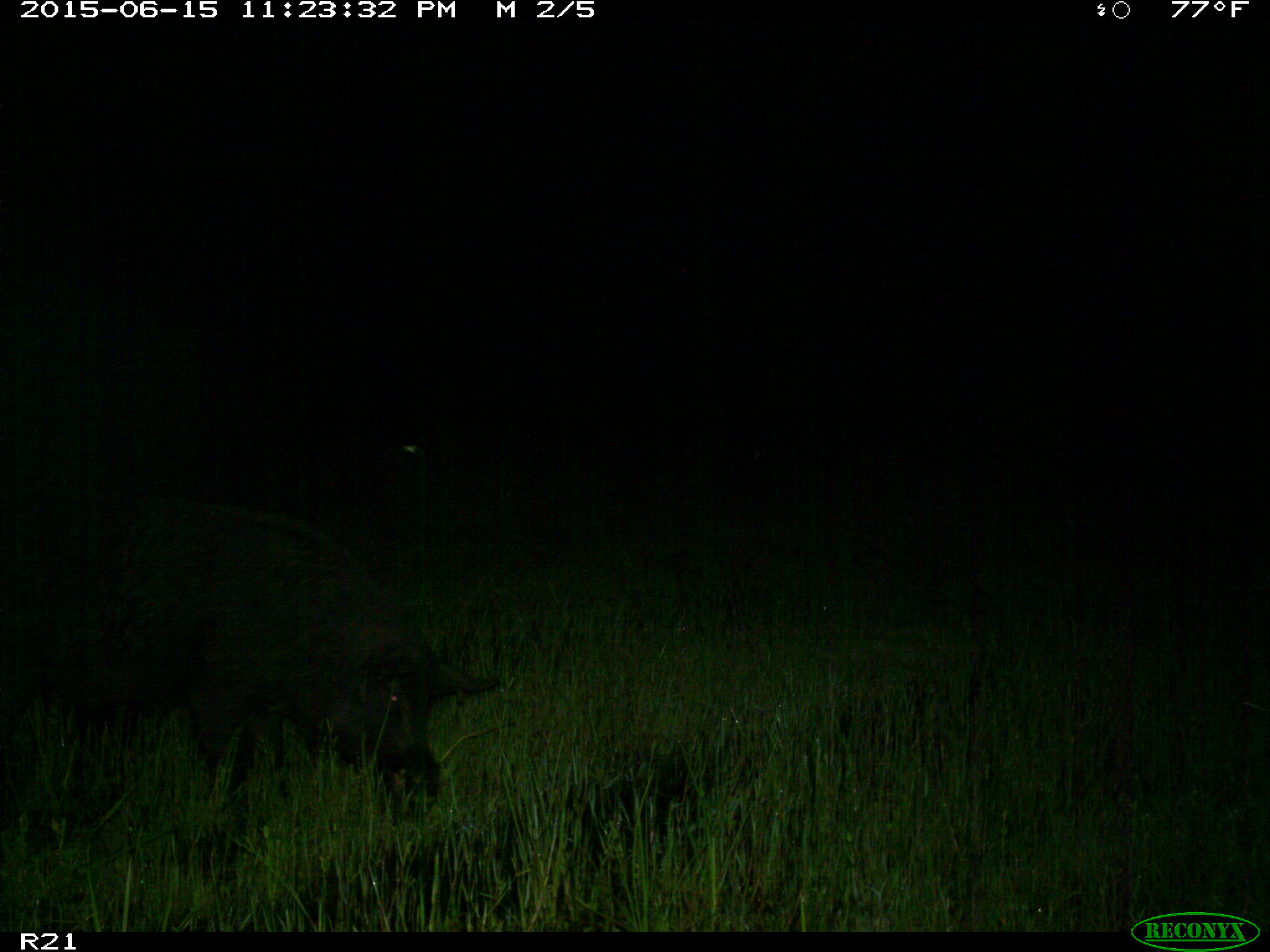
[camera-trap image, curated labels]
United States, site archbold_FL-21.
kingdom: Animalia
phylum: Chordata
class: Mammalia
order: Artiodactyla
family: Suidae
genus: Sus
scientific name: Sus scrofa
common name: wild boar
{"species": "Sus scrofa (wild boar)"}